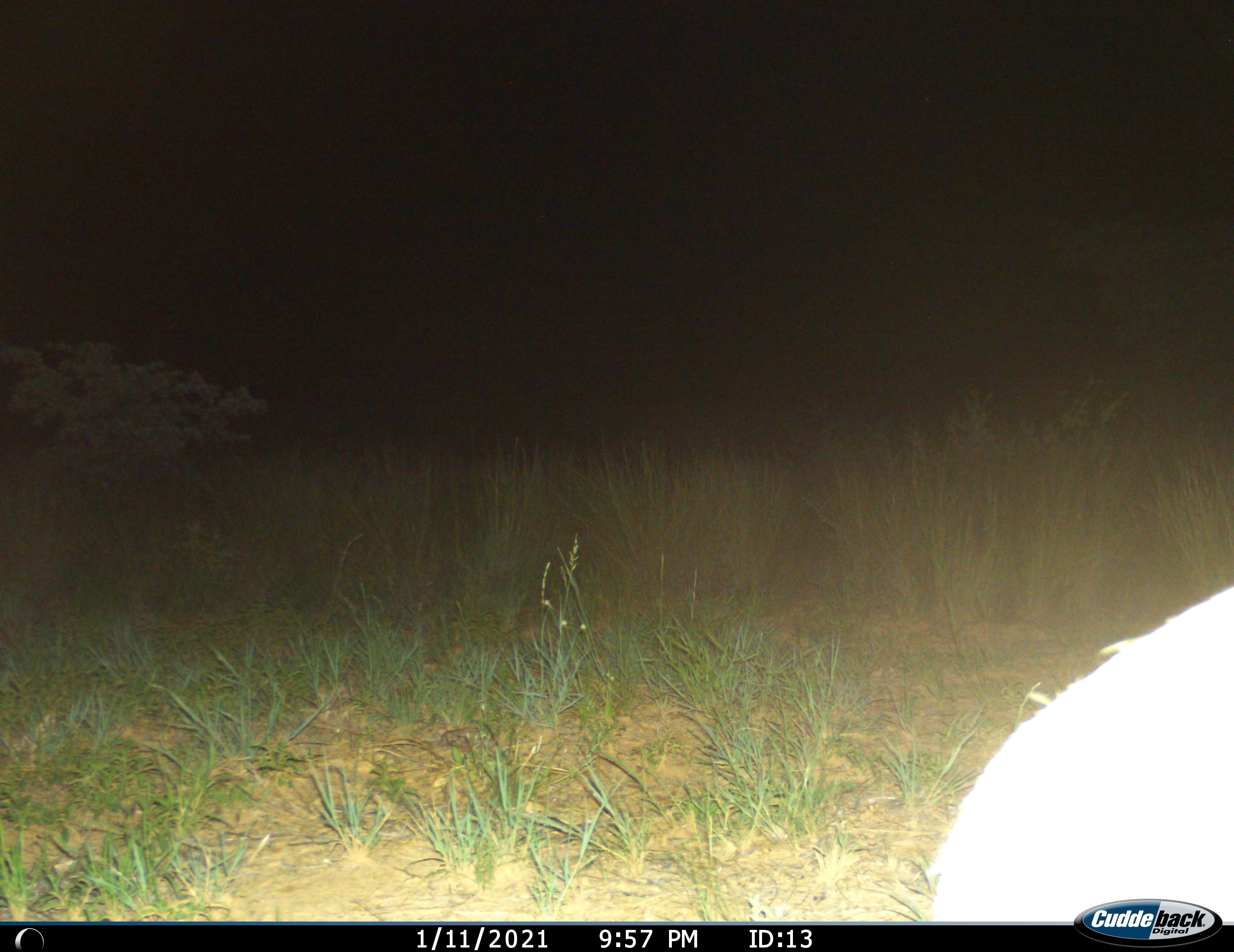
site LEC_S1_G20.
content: unidentified animal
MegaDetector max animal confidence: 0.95